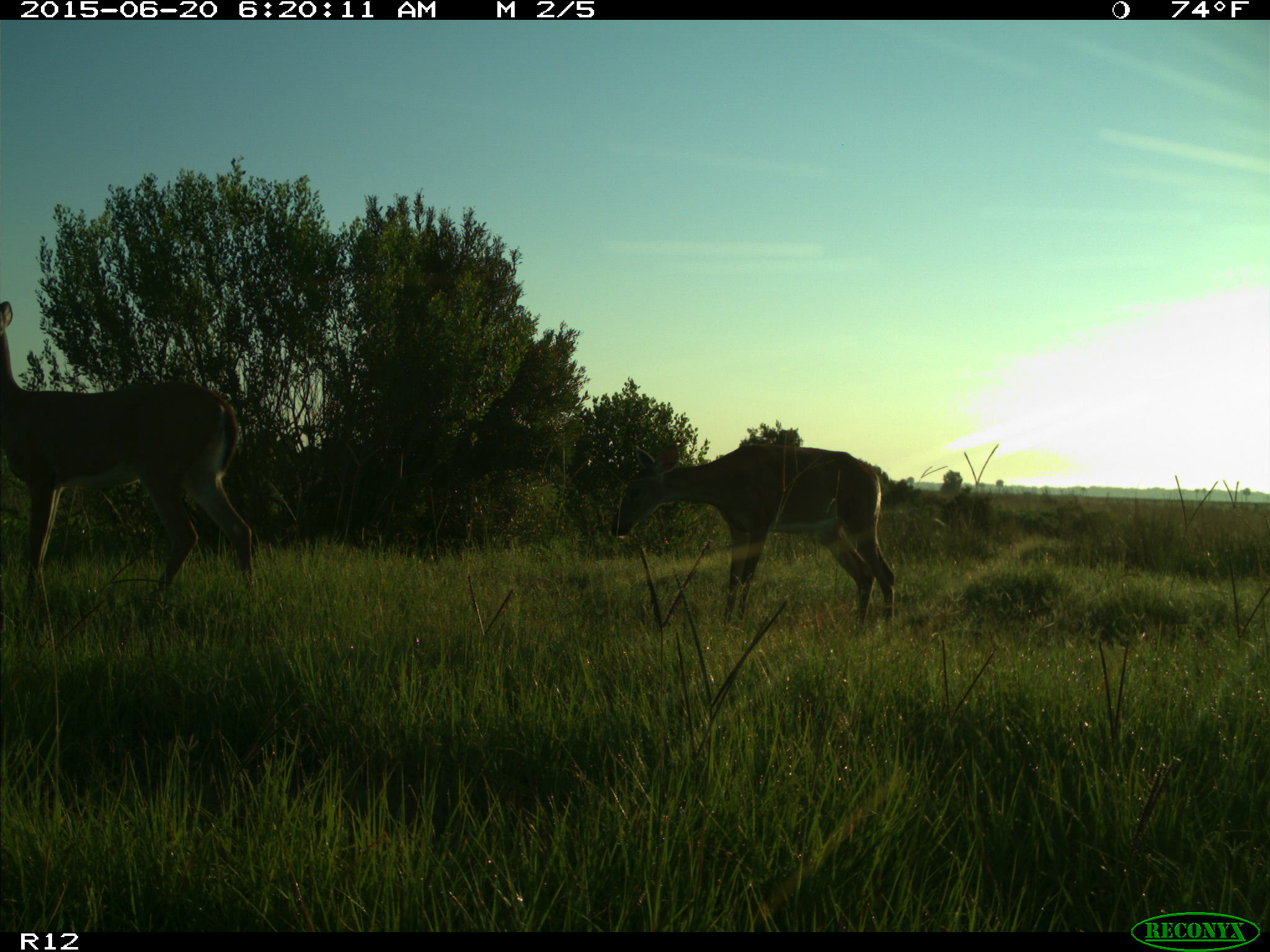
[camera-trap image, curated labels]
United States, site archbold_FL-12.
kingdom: Animalia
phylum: Chordata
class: Mammalia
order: Artiodactyla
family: Cervidae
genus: Odocoileus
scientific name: Odocoileus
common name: deer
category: unidentified deer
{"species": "unidentified deer (deer) (Odocoileus)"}